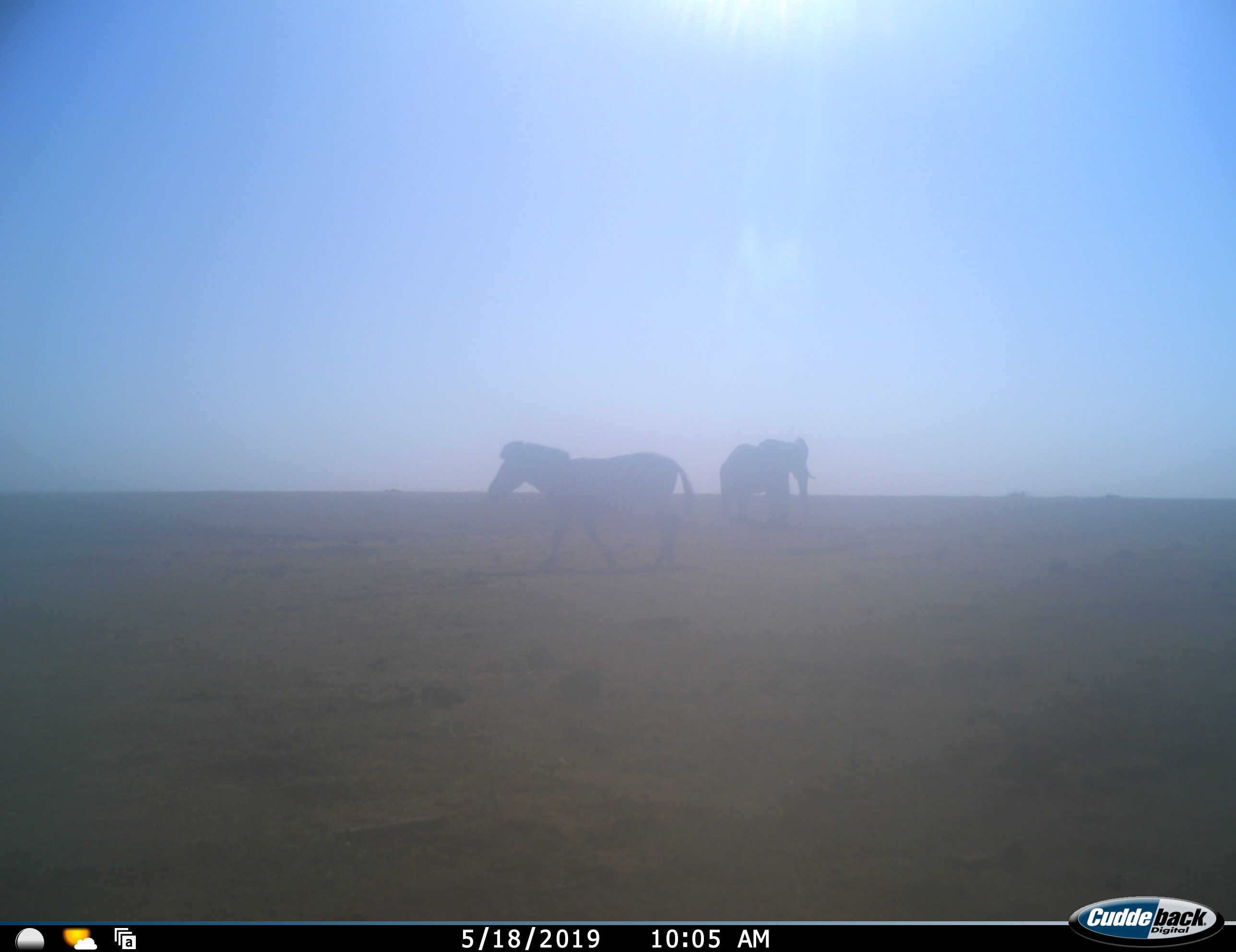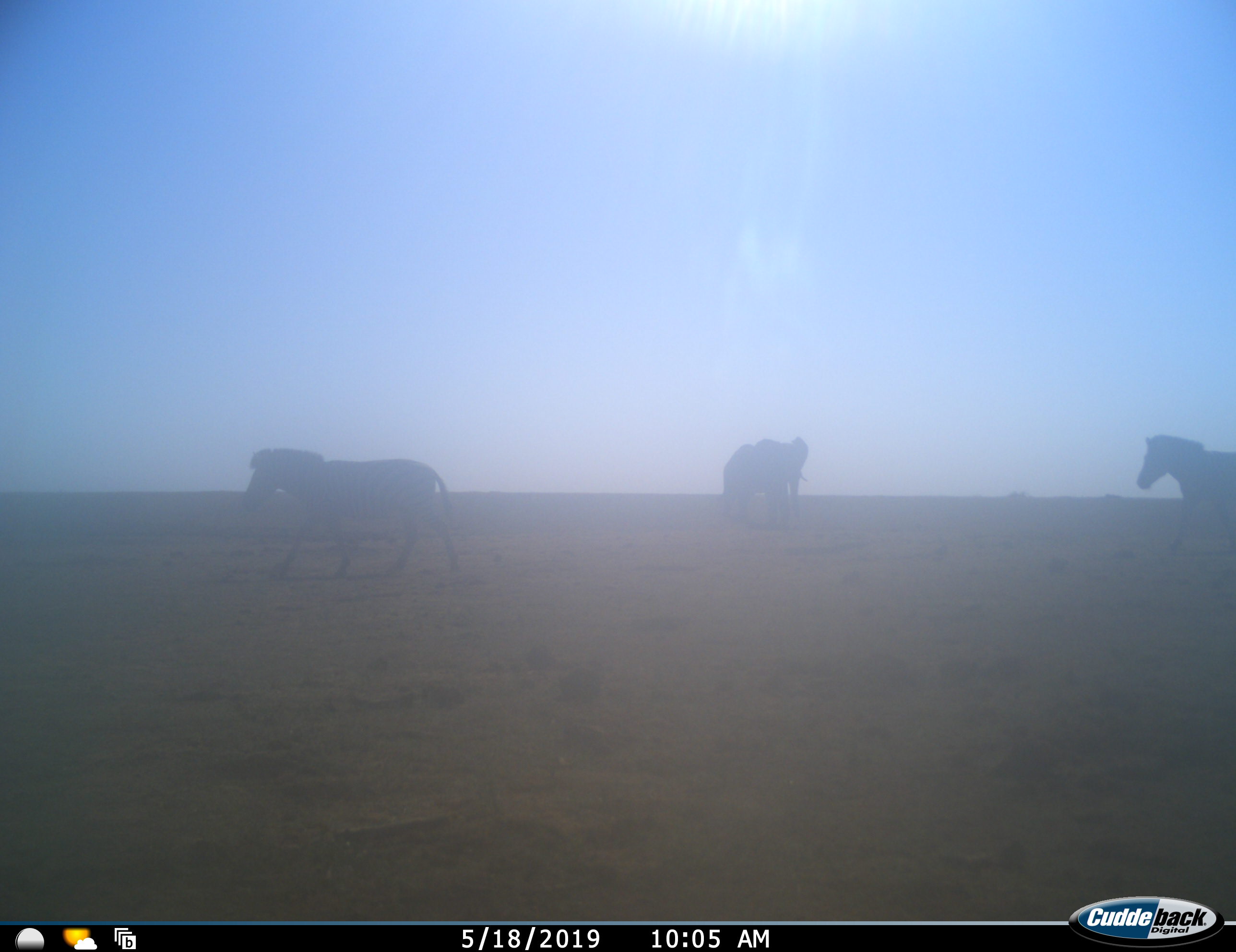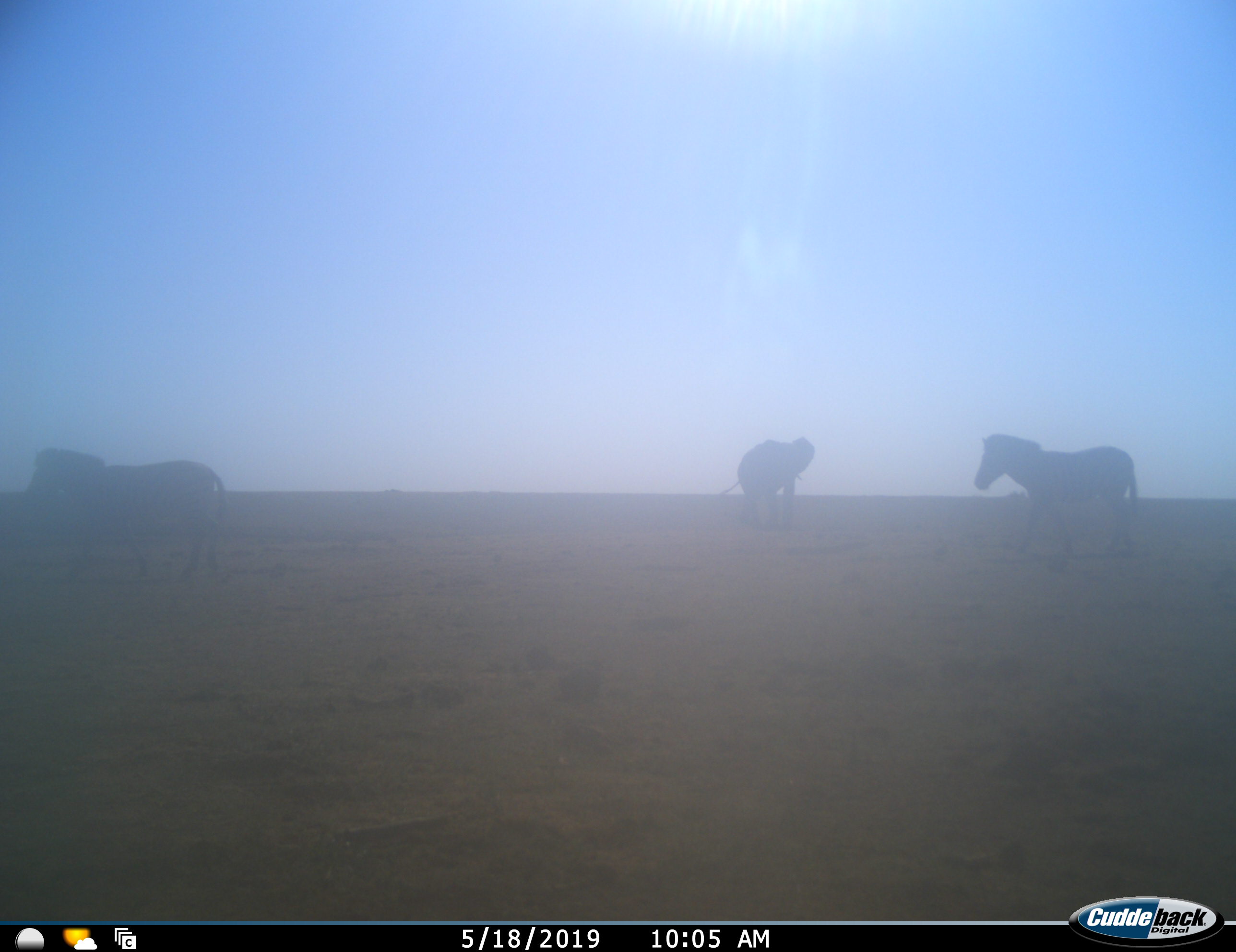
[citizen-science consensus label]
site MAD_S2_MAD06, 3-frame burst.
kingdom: Animalia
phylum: Chordata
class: Mammalia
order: Perissodactyla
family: Equidae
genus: Equus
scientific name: Equus quagga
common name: plains zebra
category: zebraplains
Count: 2.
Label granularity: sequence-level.